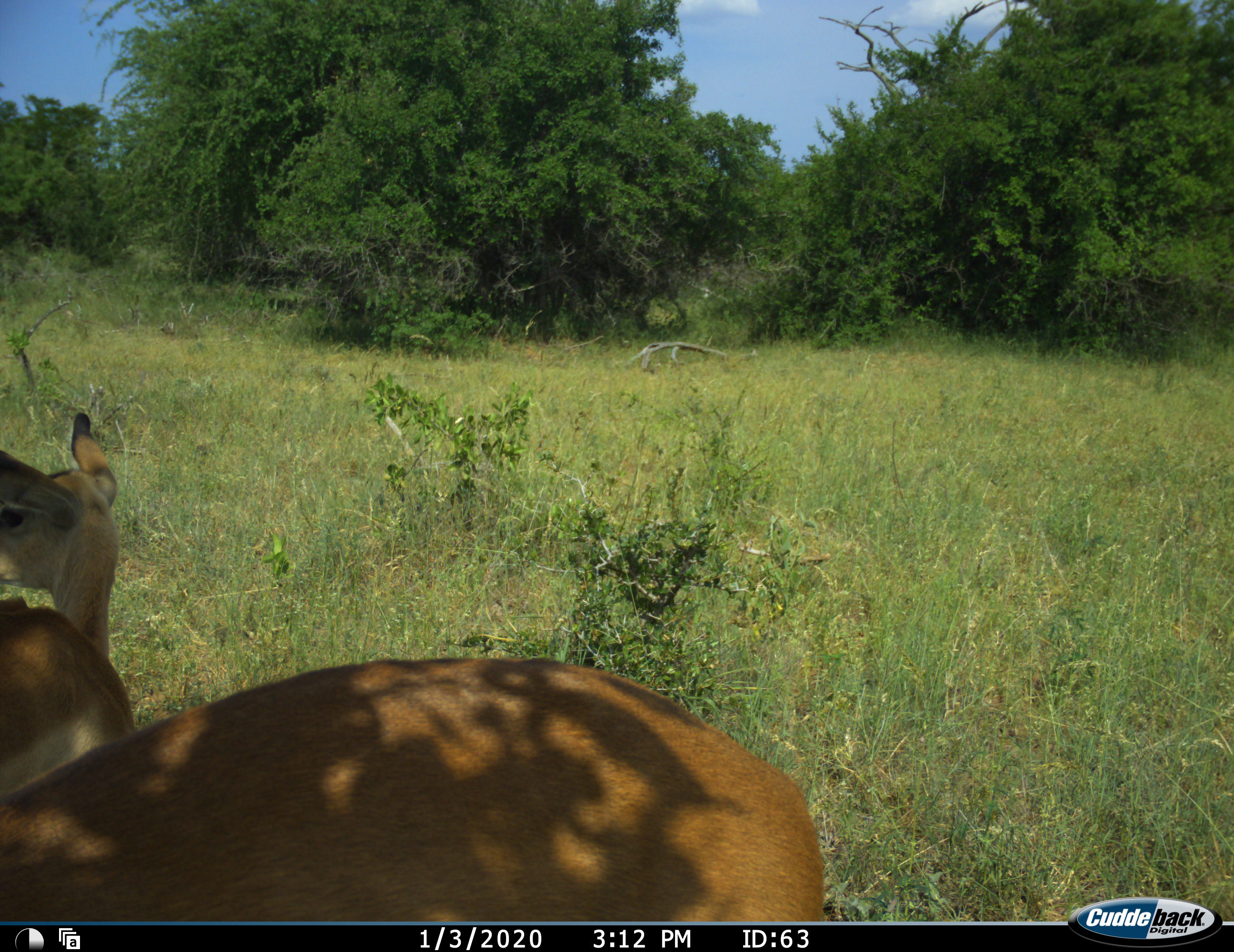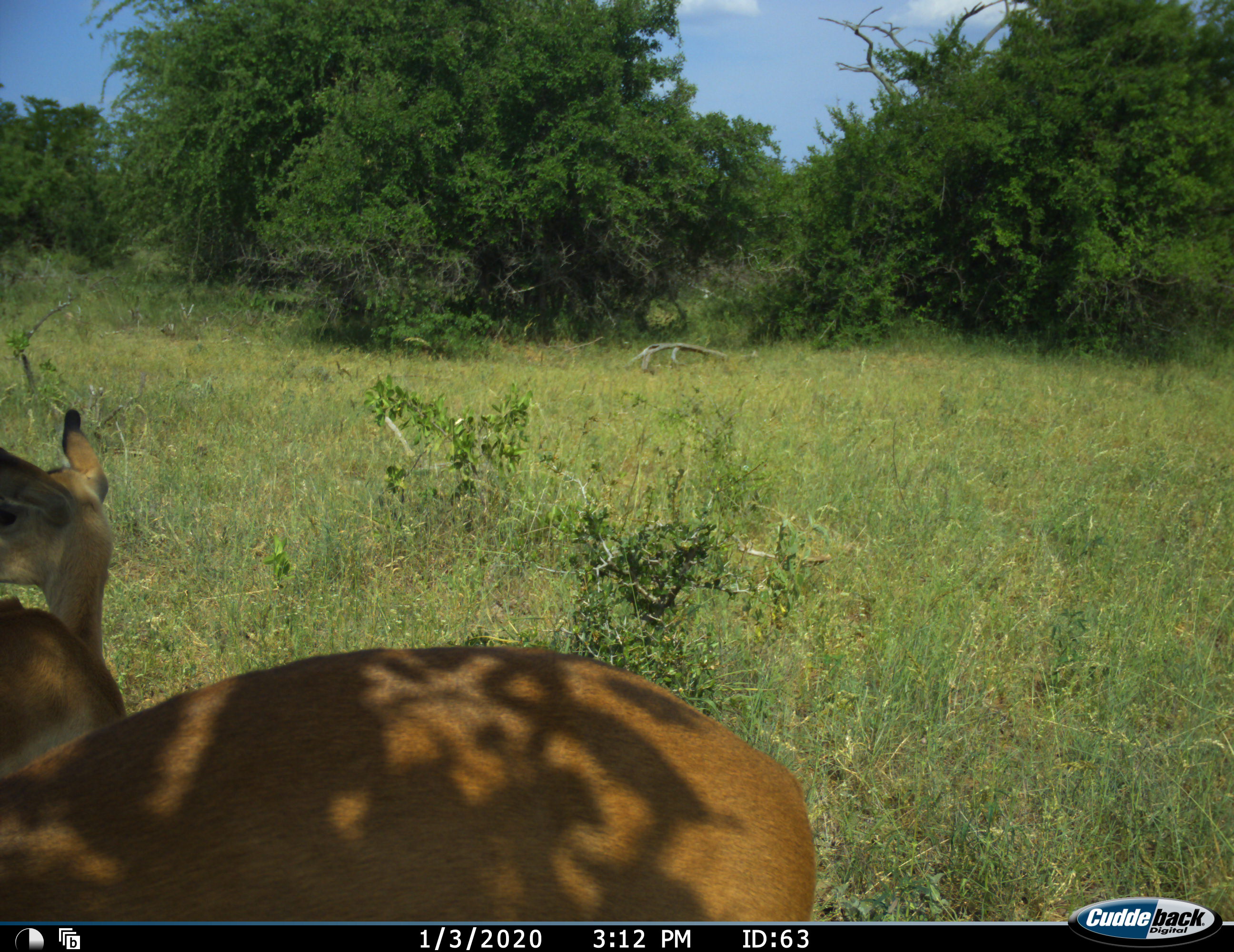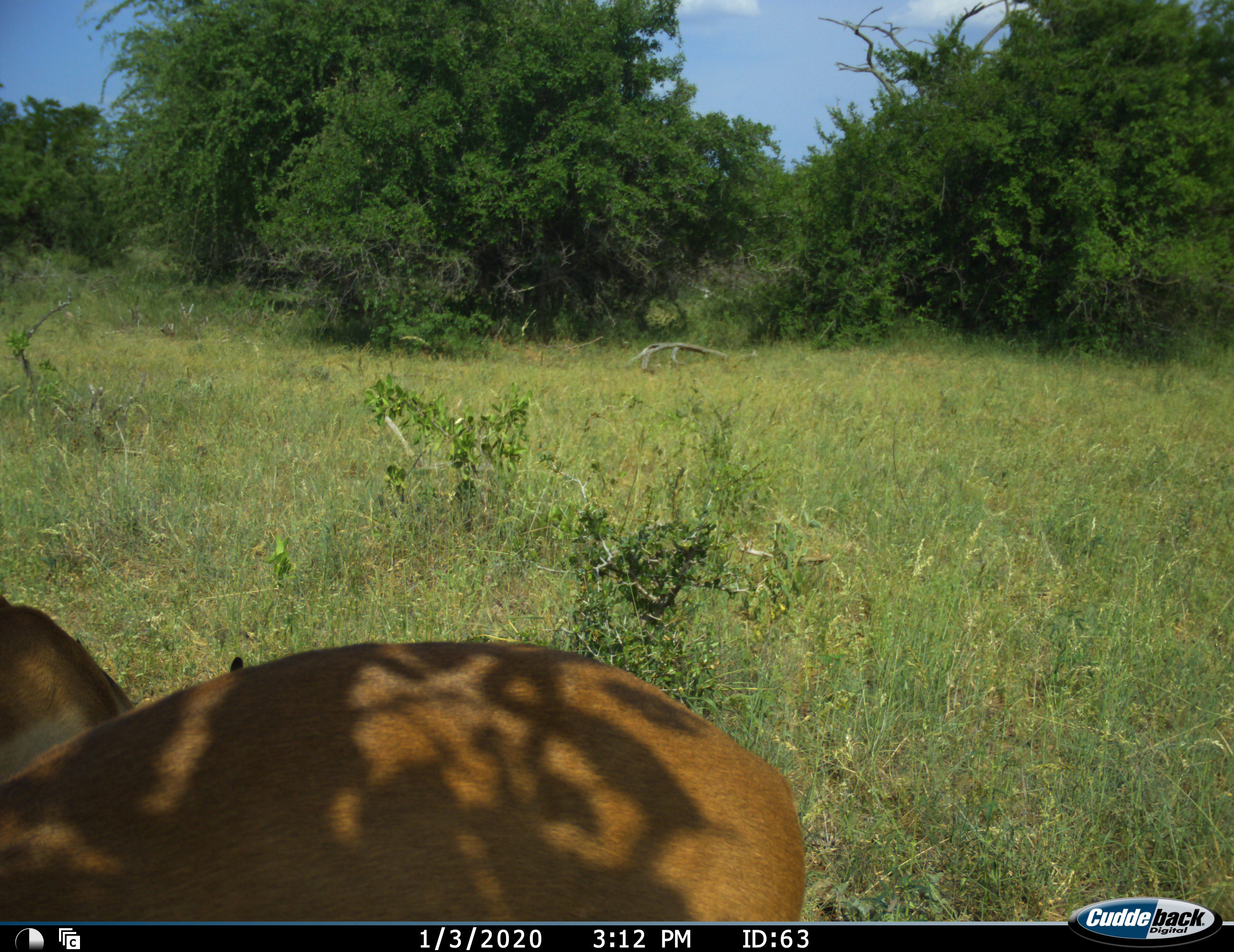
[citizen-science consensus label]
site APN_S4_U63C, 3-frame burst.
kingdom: Animalia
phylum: Chordata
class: Mammalia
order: Artiodactyla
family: Bovidae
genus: Aepyceros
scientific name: Aepyceros melampus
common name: impala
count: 3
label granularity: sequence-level